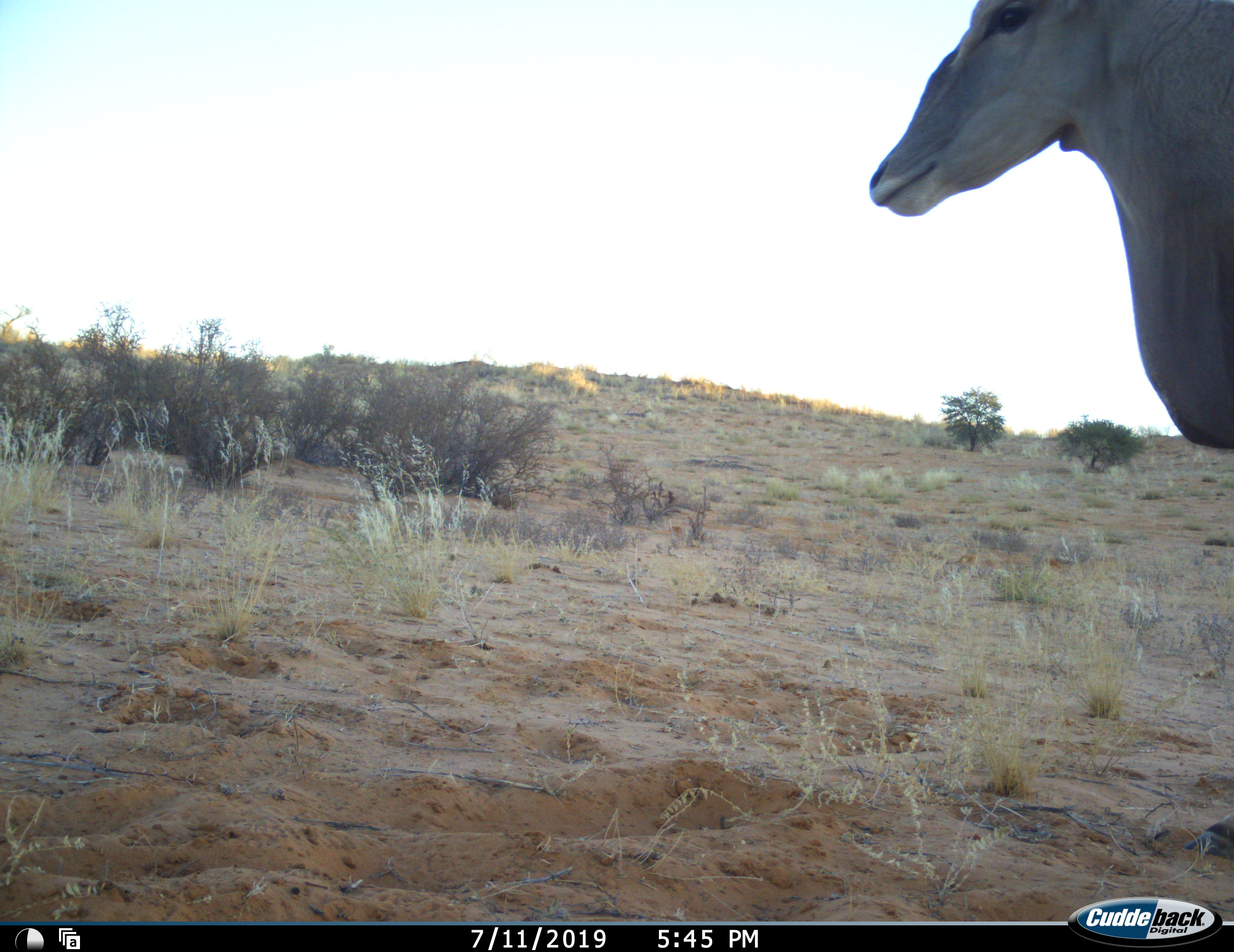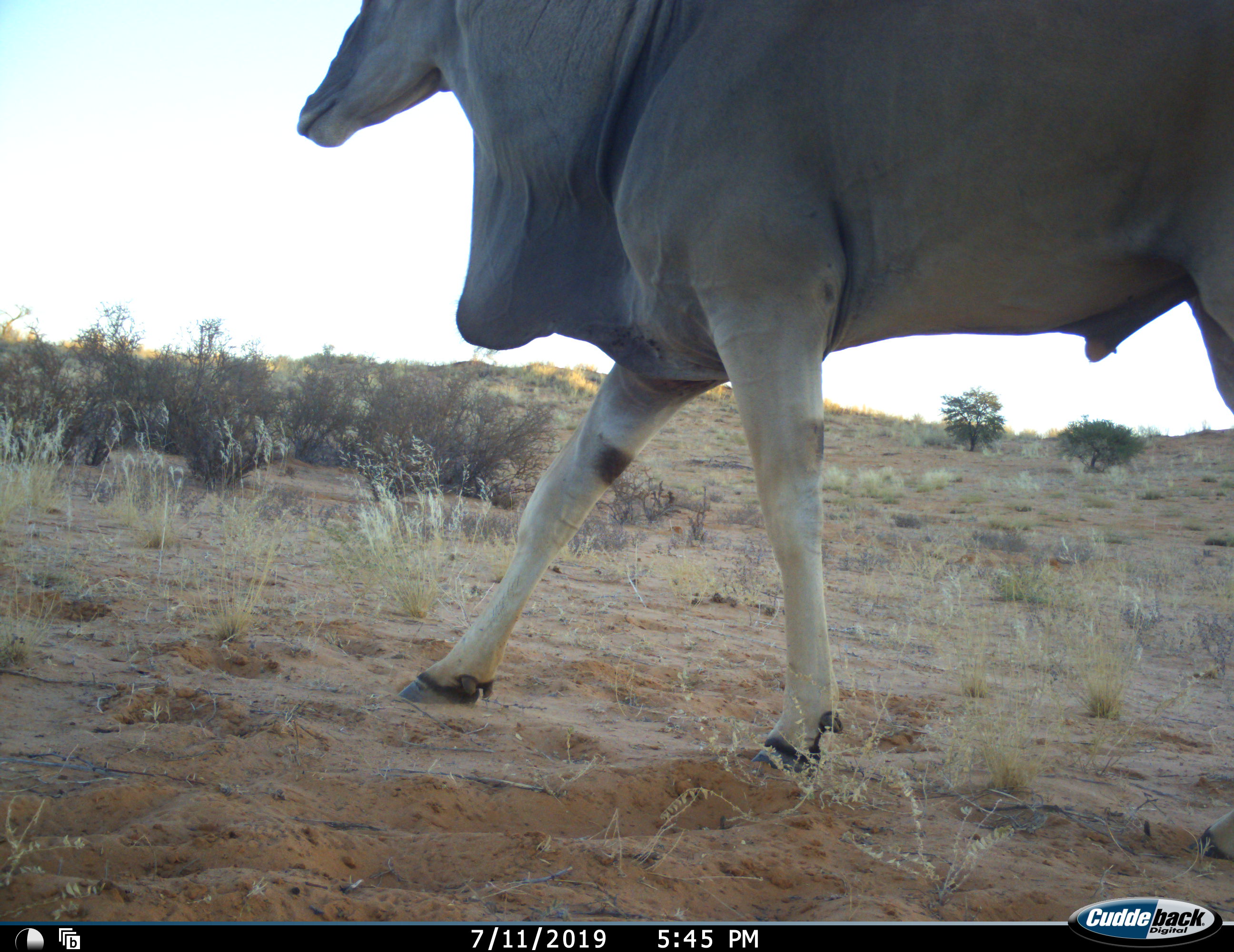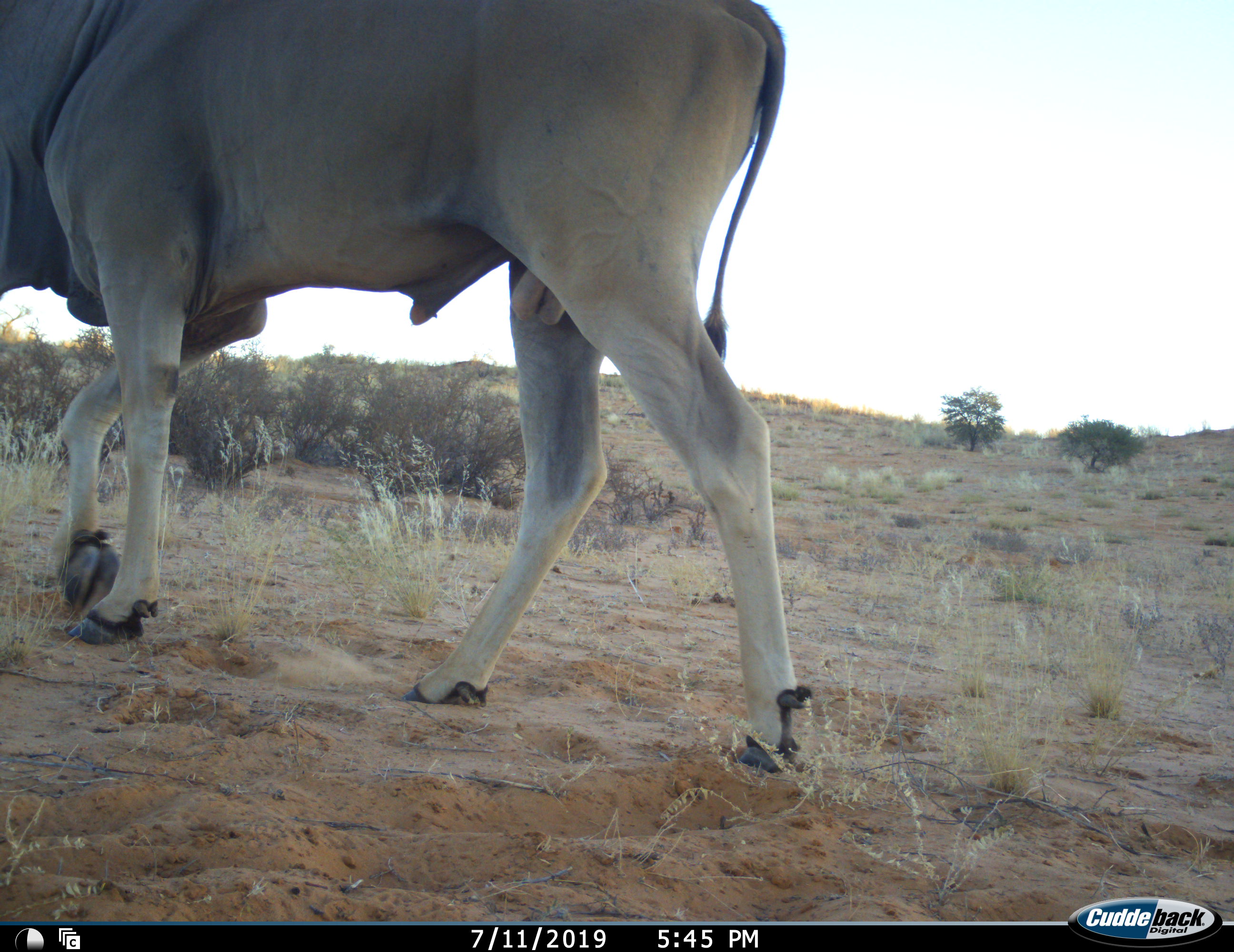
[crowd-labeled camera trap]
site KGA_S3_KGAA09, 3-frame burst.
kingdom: Animalia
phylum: Chordata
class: Mammalia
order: Artiodactyla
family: Bovidae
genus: Tragelaphus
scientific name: Tragelaphus oryx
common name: eland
Eland (Tragelaphus oryx), count 1. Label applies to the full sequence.